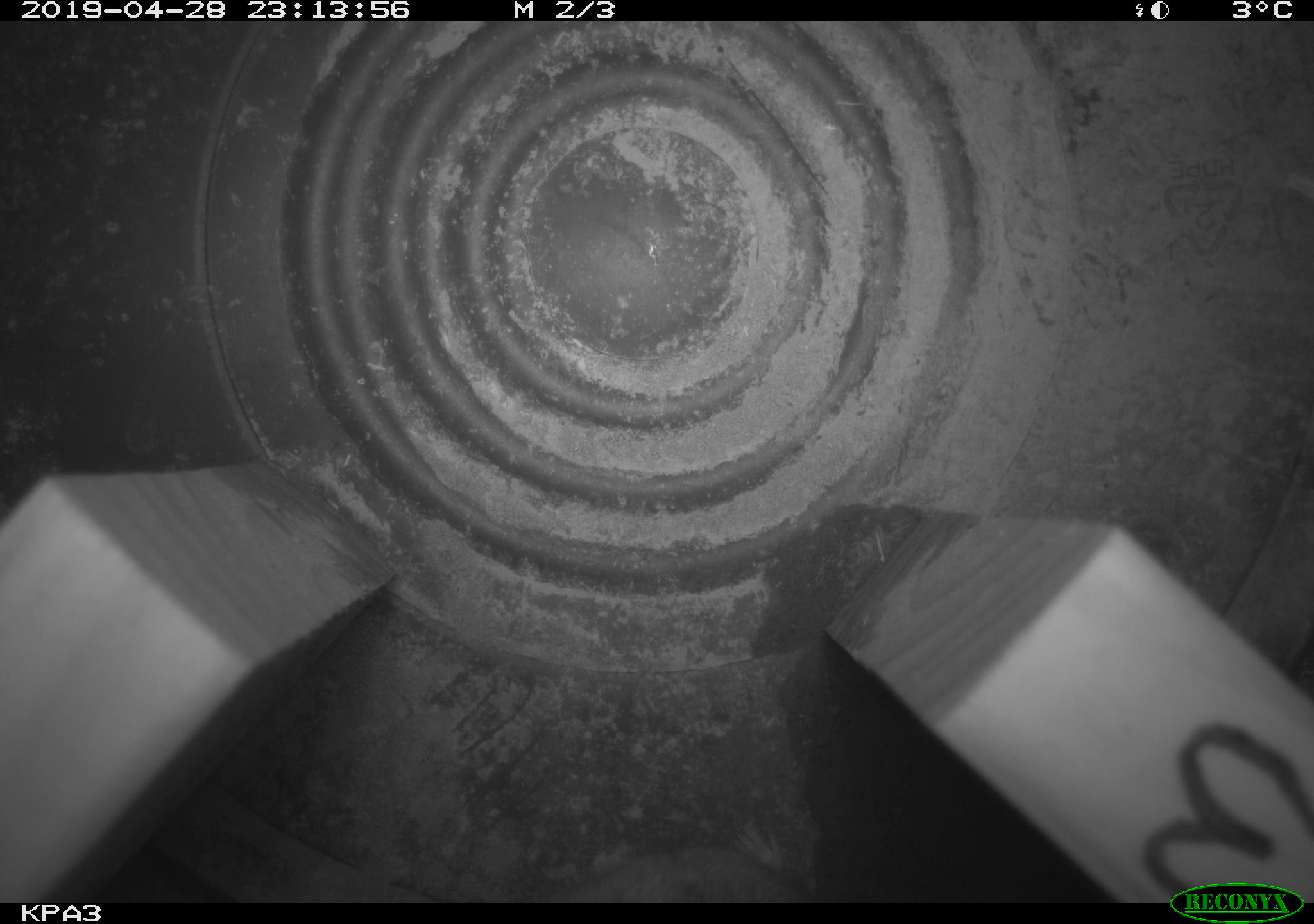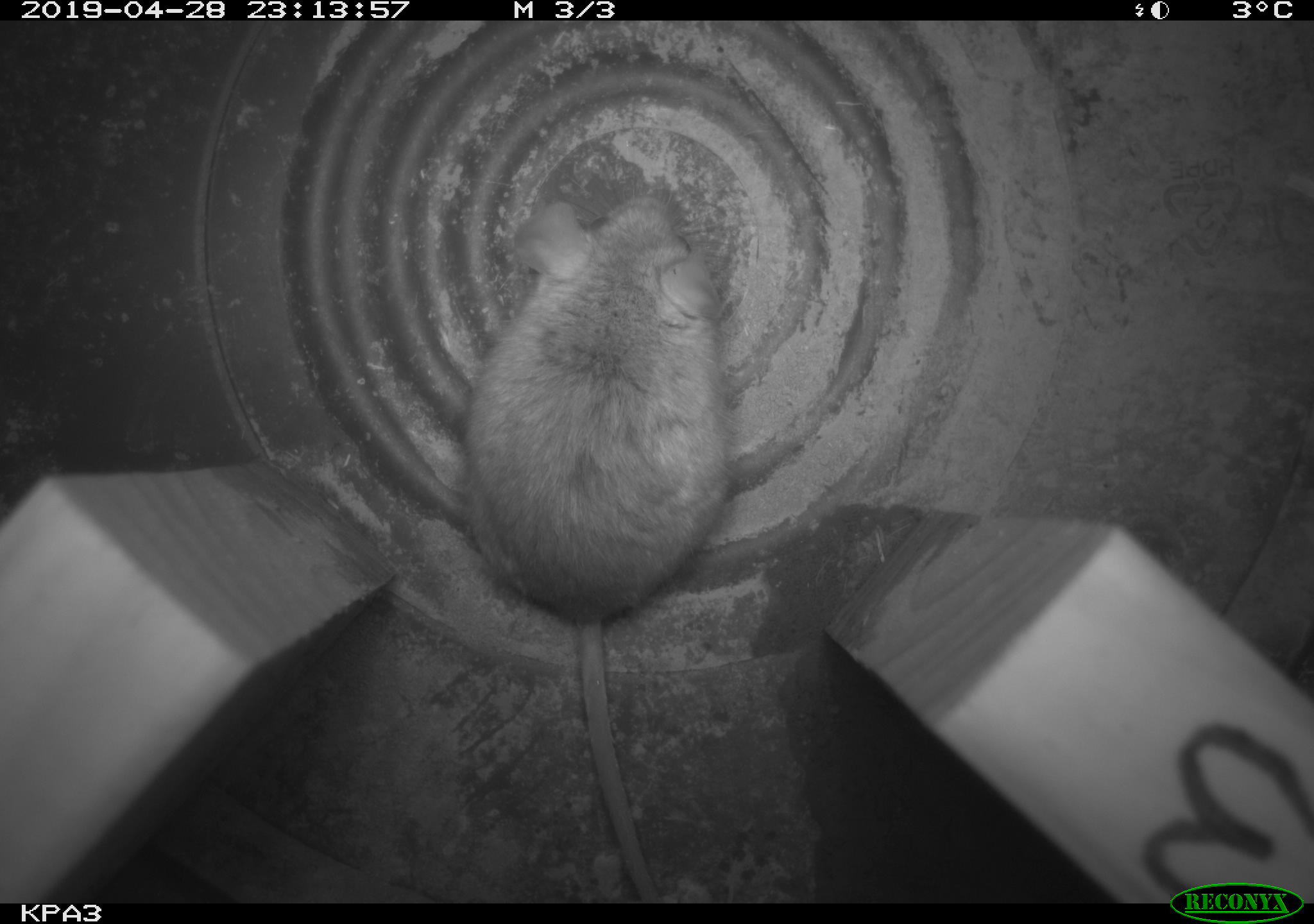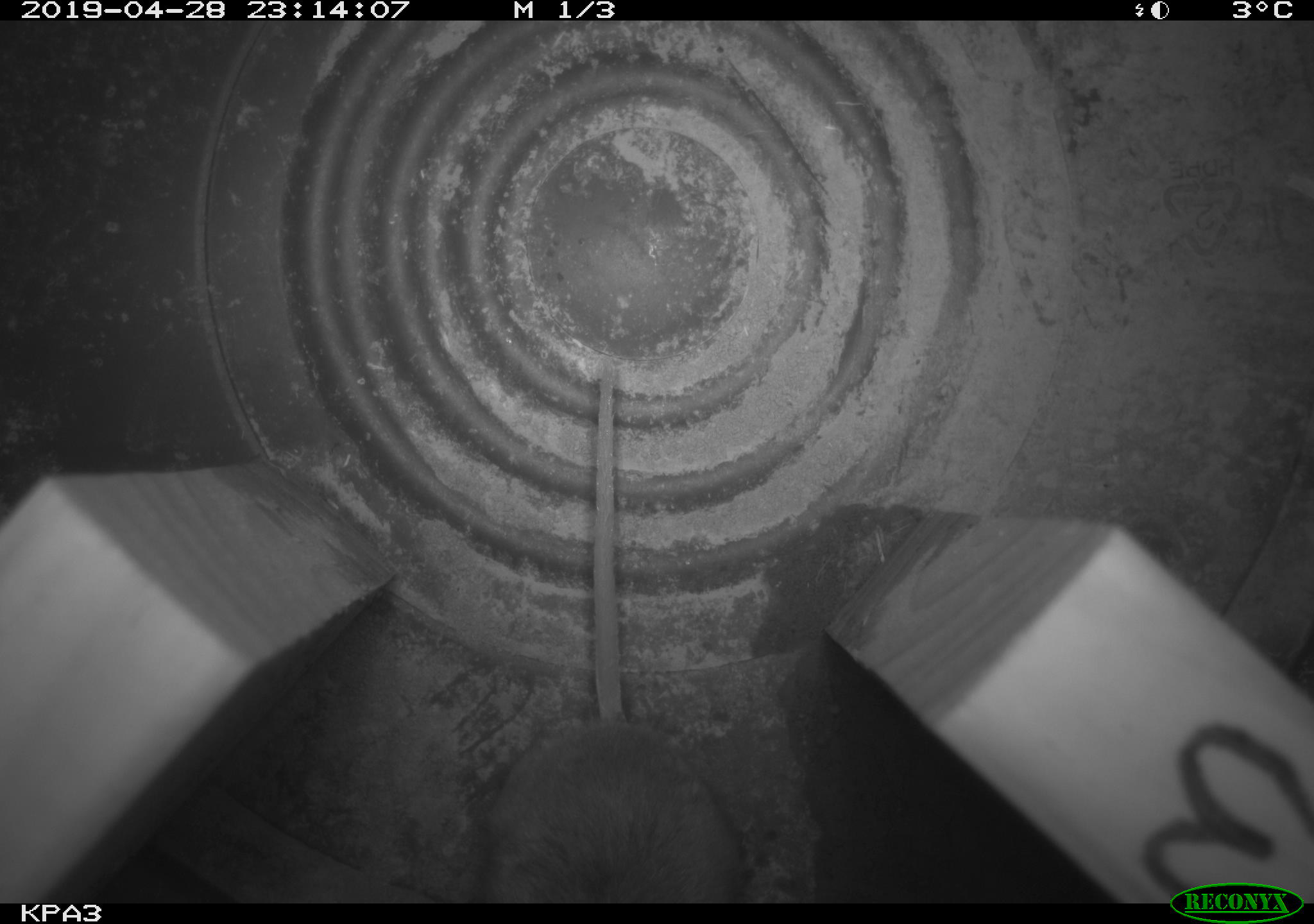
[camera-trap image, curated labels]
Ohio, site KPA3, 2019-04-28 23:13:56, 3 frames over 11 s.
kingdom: Animalia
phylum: Chordata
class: Mammalia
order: Rodentia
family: Cricetidae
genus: Peromyscus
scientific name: Peromyscus leucopus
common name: white-footed mouse